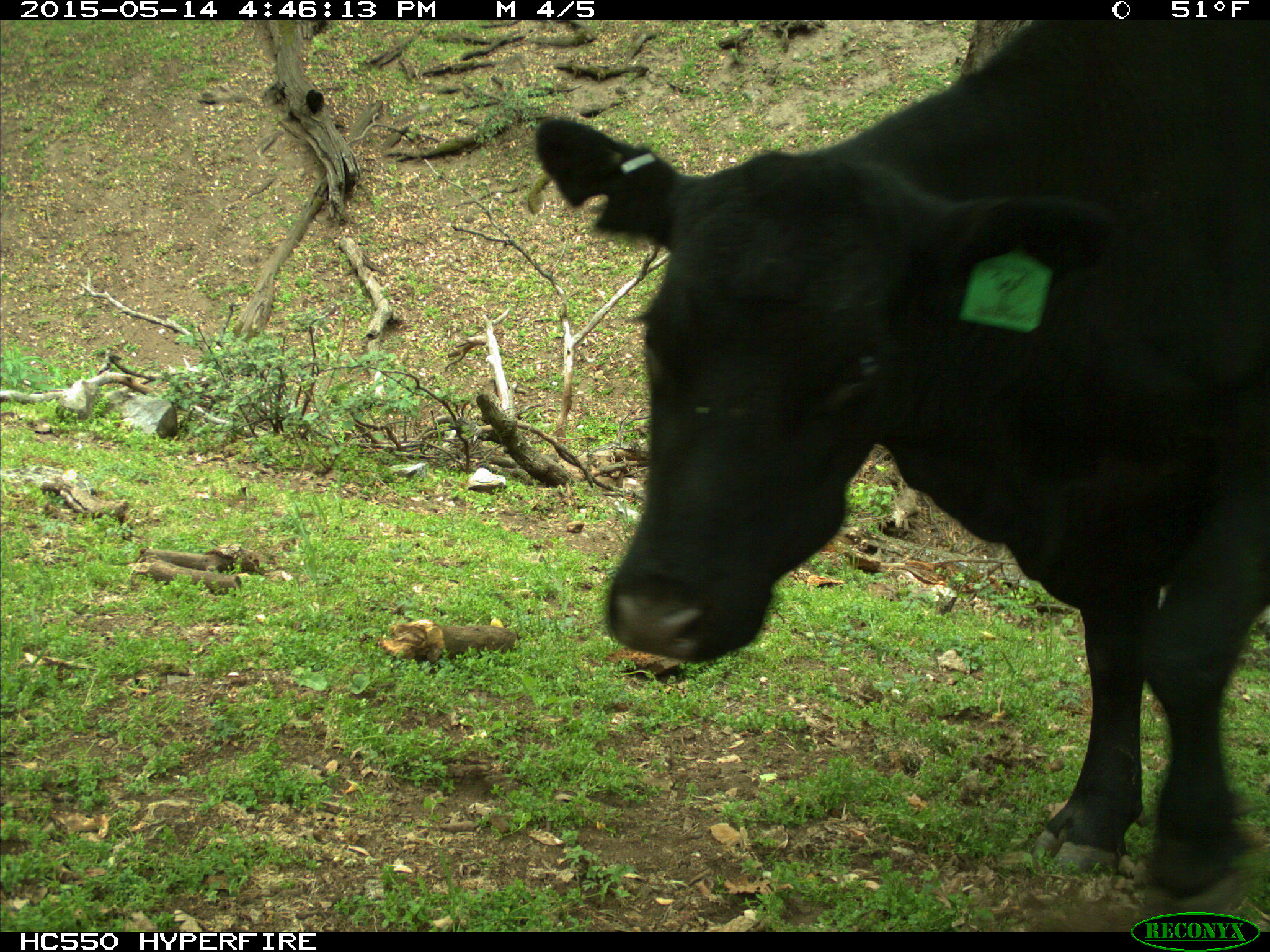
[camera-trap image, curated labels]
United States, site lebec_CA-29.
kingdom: Animalia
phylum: Chordata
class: Mammalia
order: Artiodactyla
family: Bovidae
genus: Bos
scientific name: Bos taurus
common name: domestic cow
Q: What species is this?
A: Bos taurus (domestic cow).